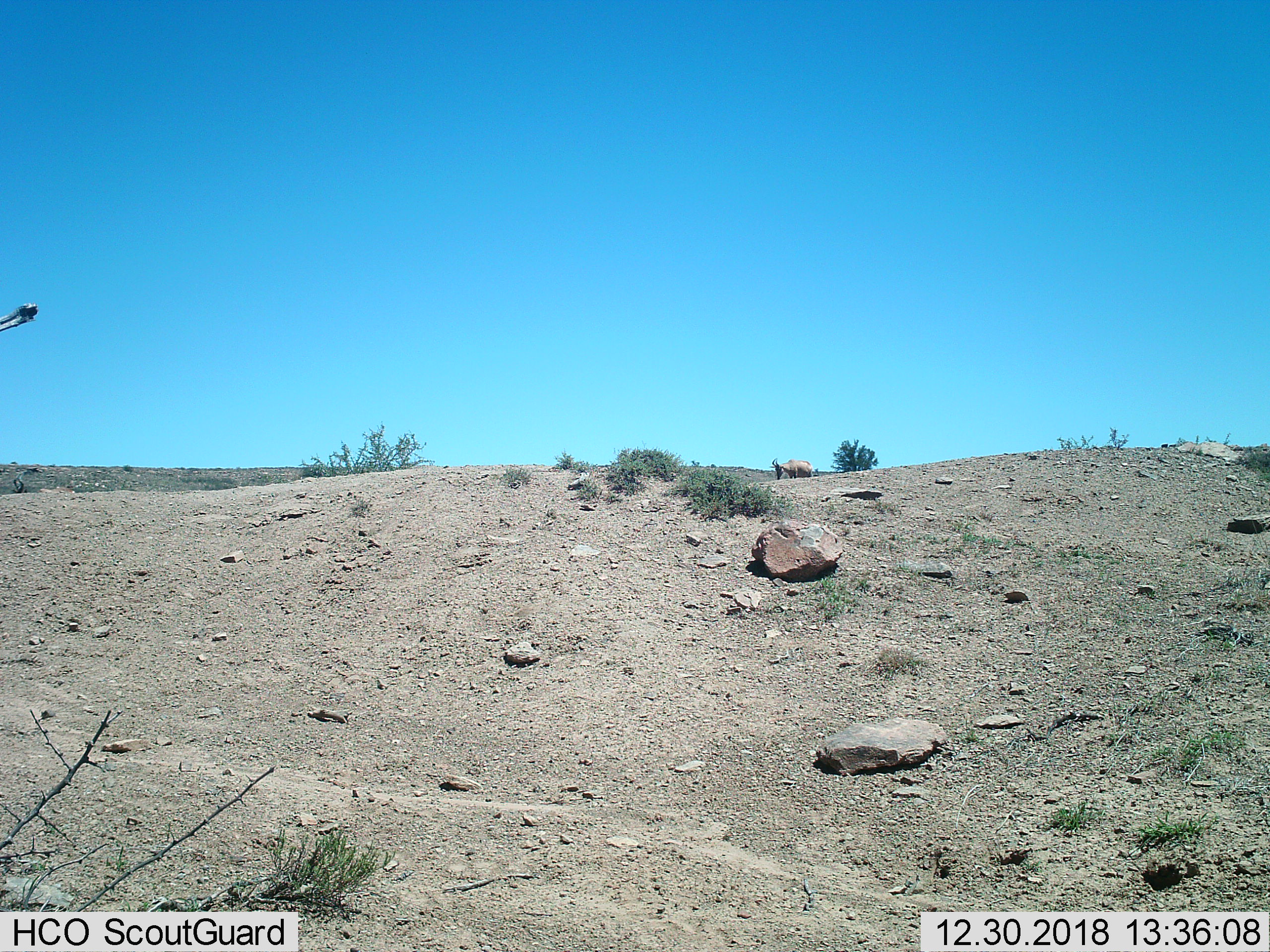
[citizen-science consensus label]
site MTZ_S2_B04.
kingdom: Animalia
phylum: Chordata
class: Mammalia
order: Artiodactyla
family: Bovidae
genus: Alcelaphus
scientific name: Alcelaphus buselaphus caama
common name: red hartebeest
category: hartebeestred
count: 1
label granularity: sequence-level